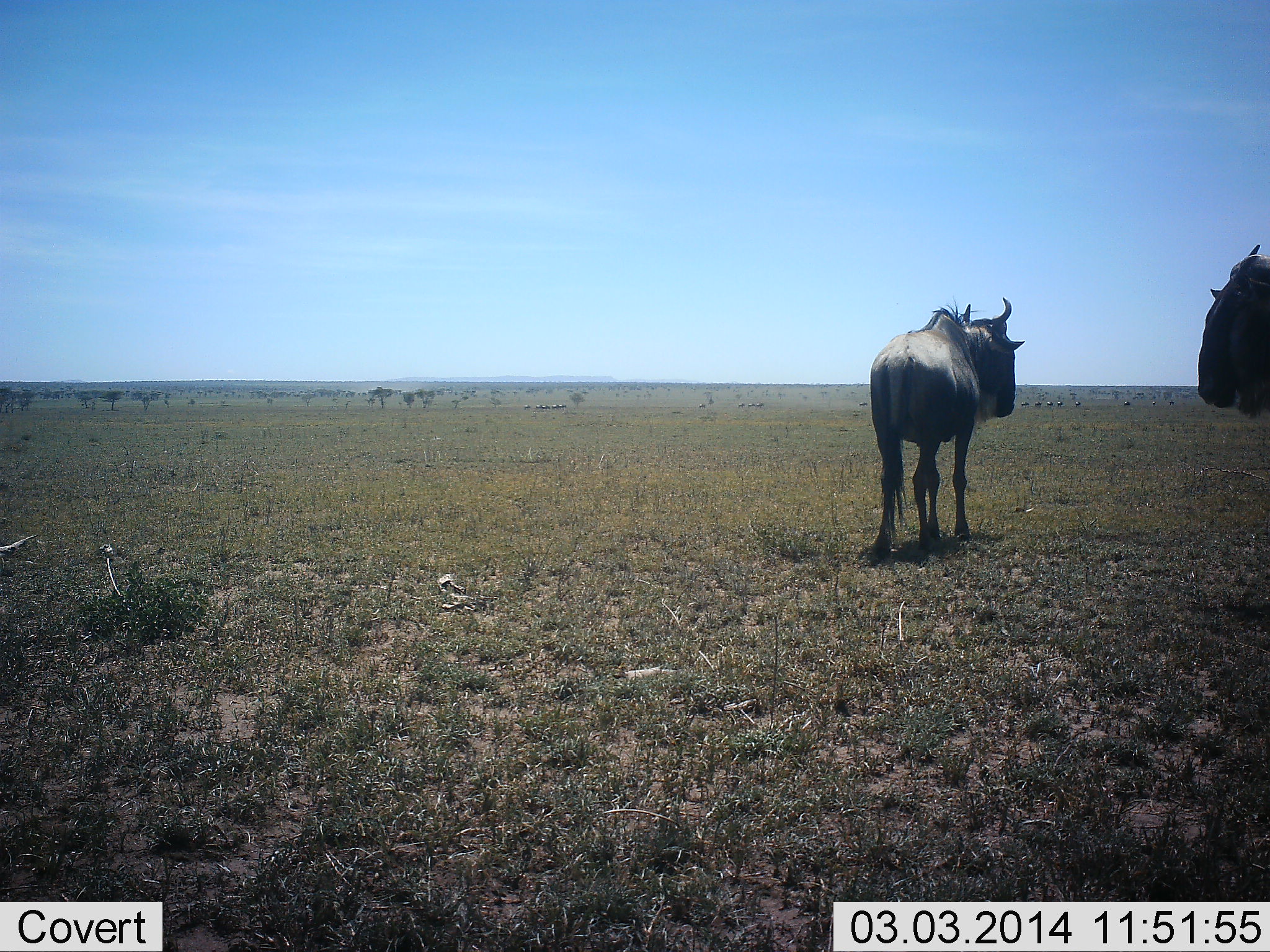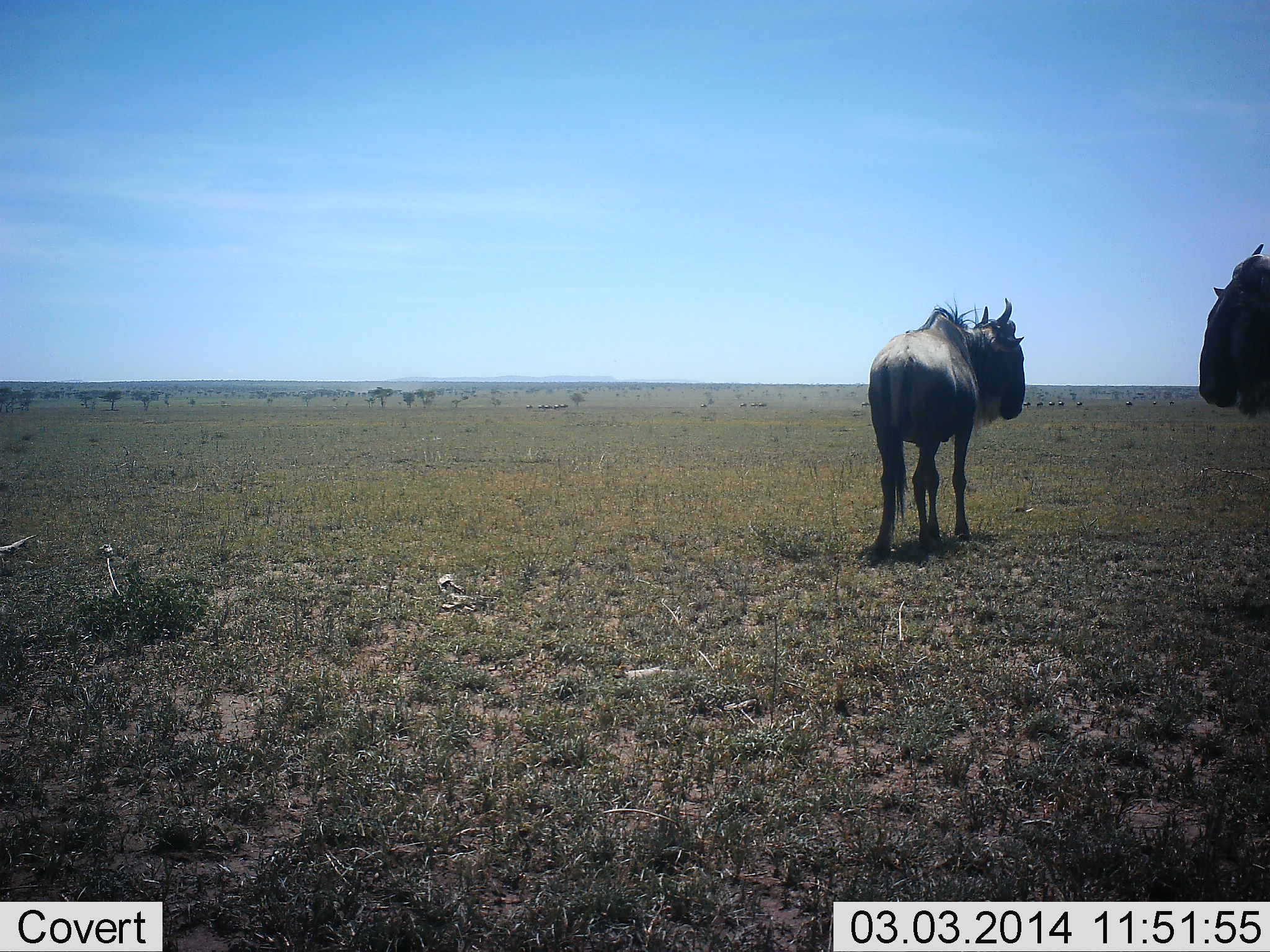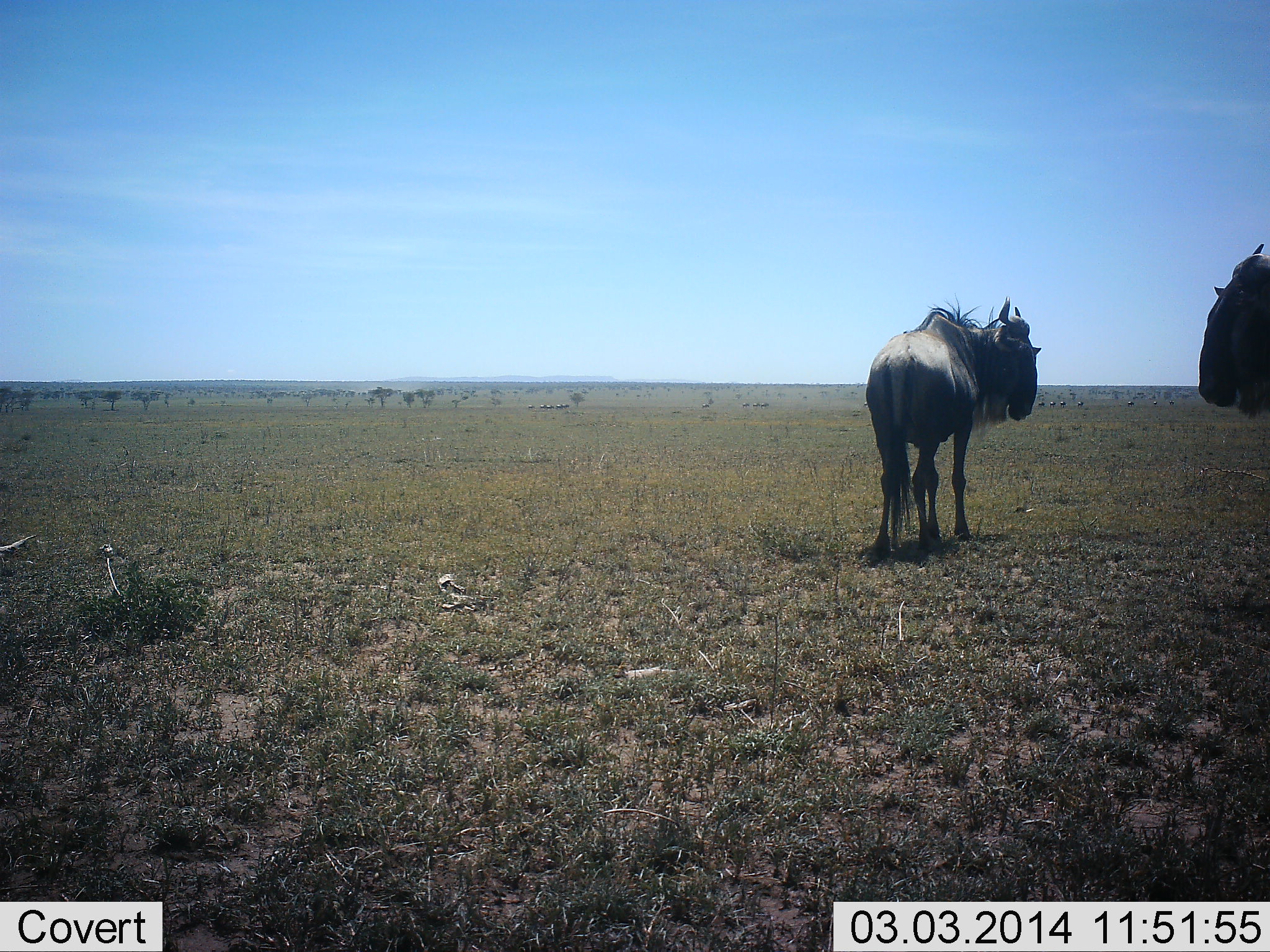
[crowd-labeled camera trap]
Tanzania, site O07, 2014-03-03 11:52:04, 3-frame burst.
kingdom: Animalia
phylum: Chordata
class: Mammalia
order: Artiodactyla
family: Bovidae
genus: Connochaetes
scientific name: Connochaetes taurinus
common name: blue wildebeest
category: wildebeest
Wildebeest (blue wildebeest) (Connochaetes taurinus), count 2. Behavior (volunteer vote fractions): standing 100%, resting 0%, moving 20%, interacting 0%. Young present (vote fraction): 10%. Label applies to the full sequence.